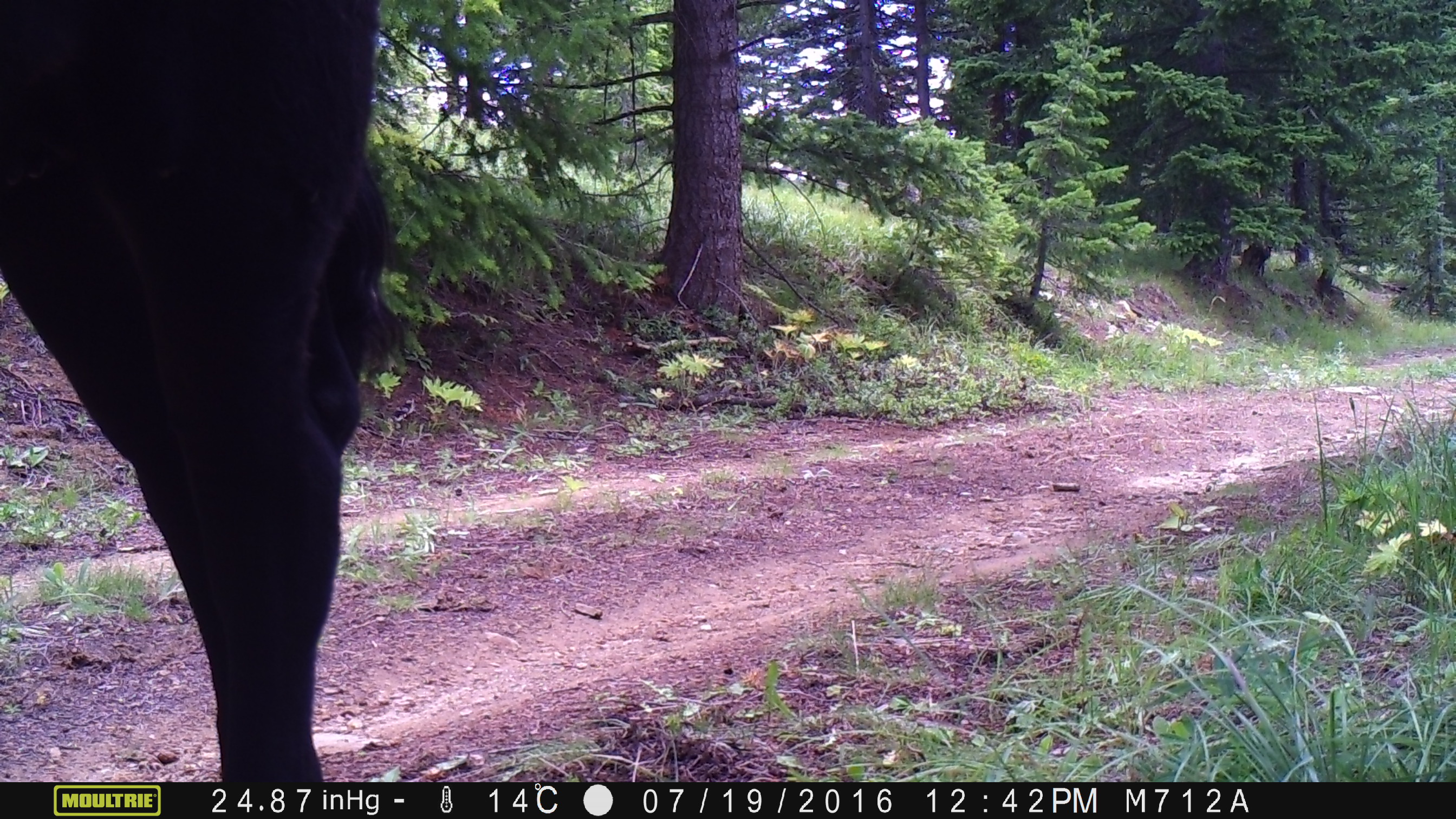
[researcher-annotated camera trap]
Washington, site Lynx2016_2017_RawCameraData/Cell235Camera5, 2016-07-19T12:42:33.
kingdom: Animalia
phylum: Chordata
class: Mammalia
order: Artiodactyla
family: Bovidae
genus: Bos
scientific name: Bos taurus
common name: domestic cattle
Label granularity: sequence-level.